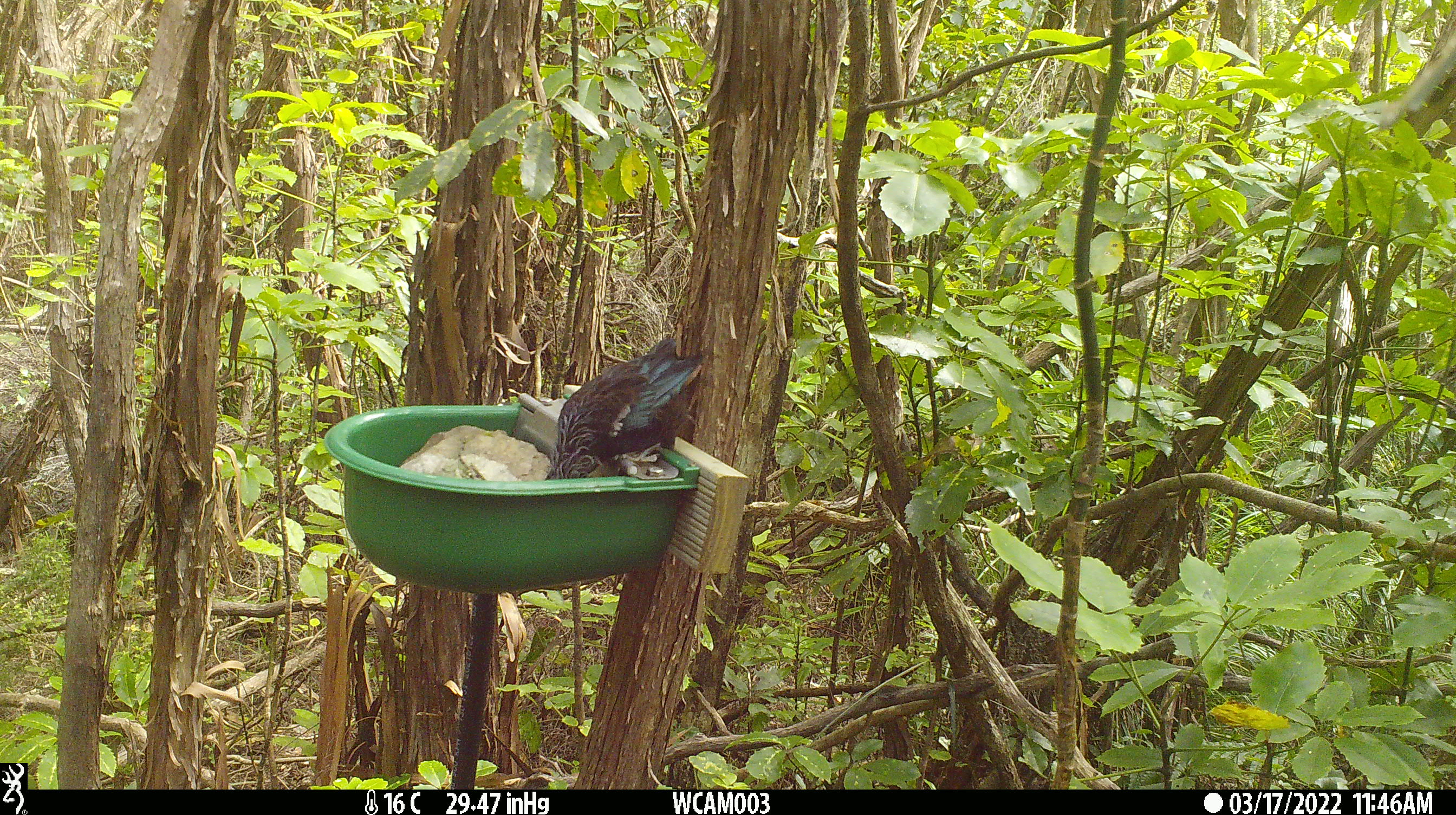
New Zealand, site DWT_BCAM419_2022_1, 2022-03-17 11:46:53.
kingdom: Animalia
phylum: Chordata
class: Aves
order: Passeriformes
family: Meliphagidae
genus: Prosthemadera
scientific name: Prosthemadera novaeseelandiae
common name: tui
Tui (Prosthemadera novaeseelandiae).